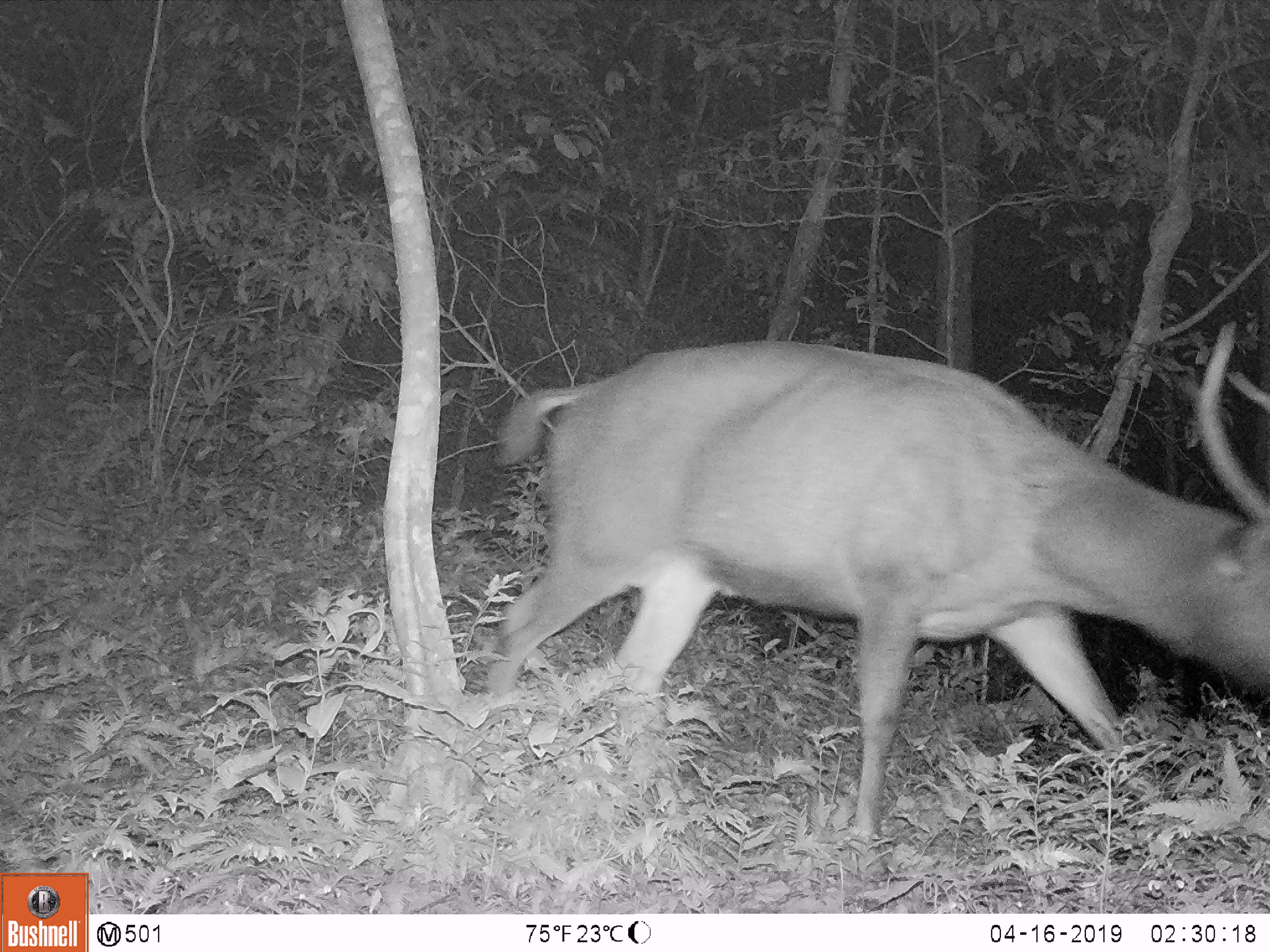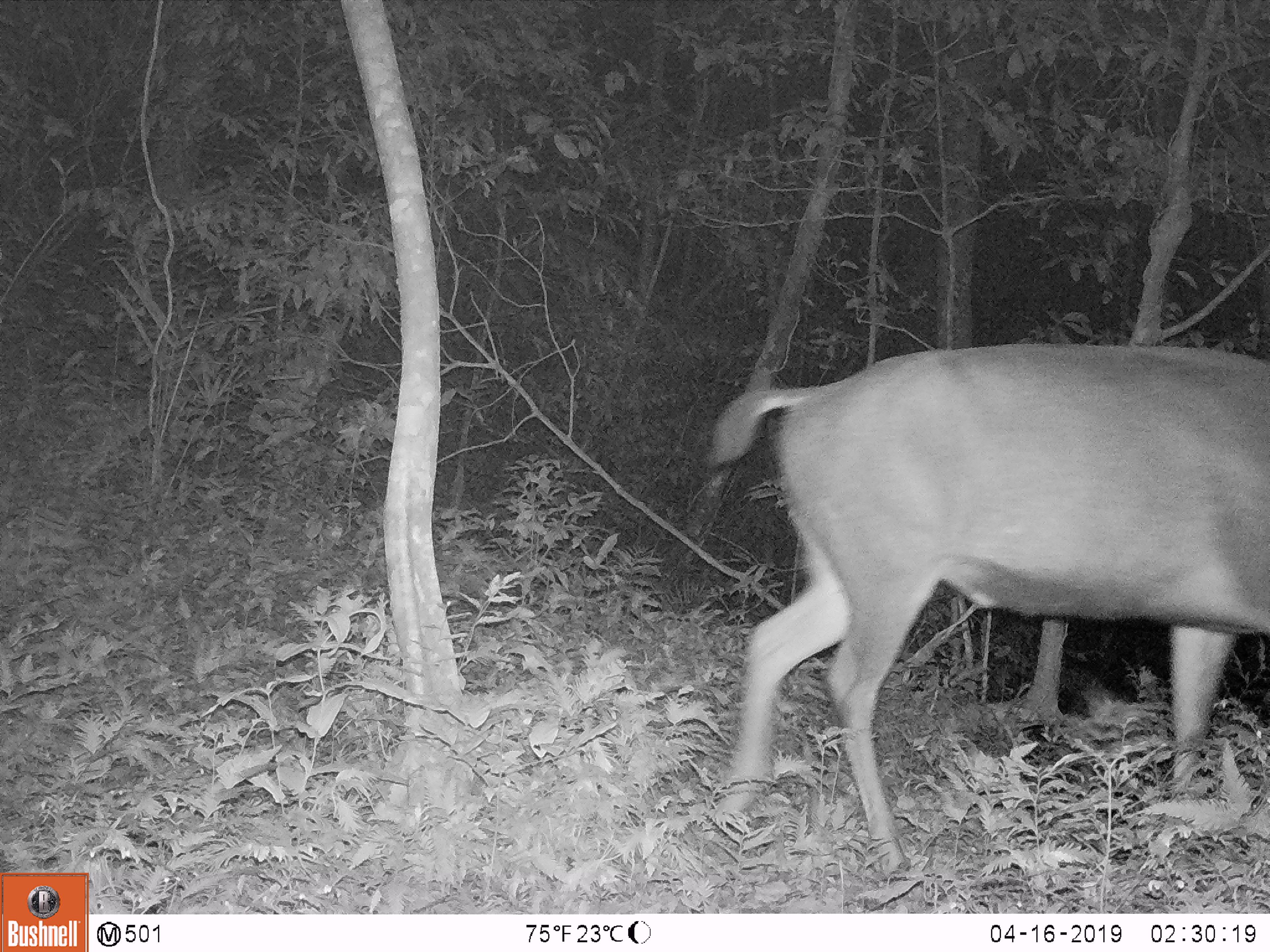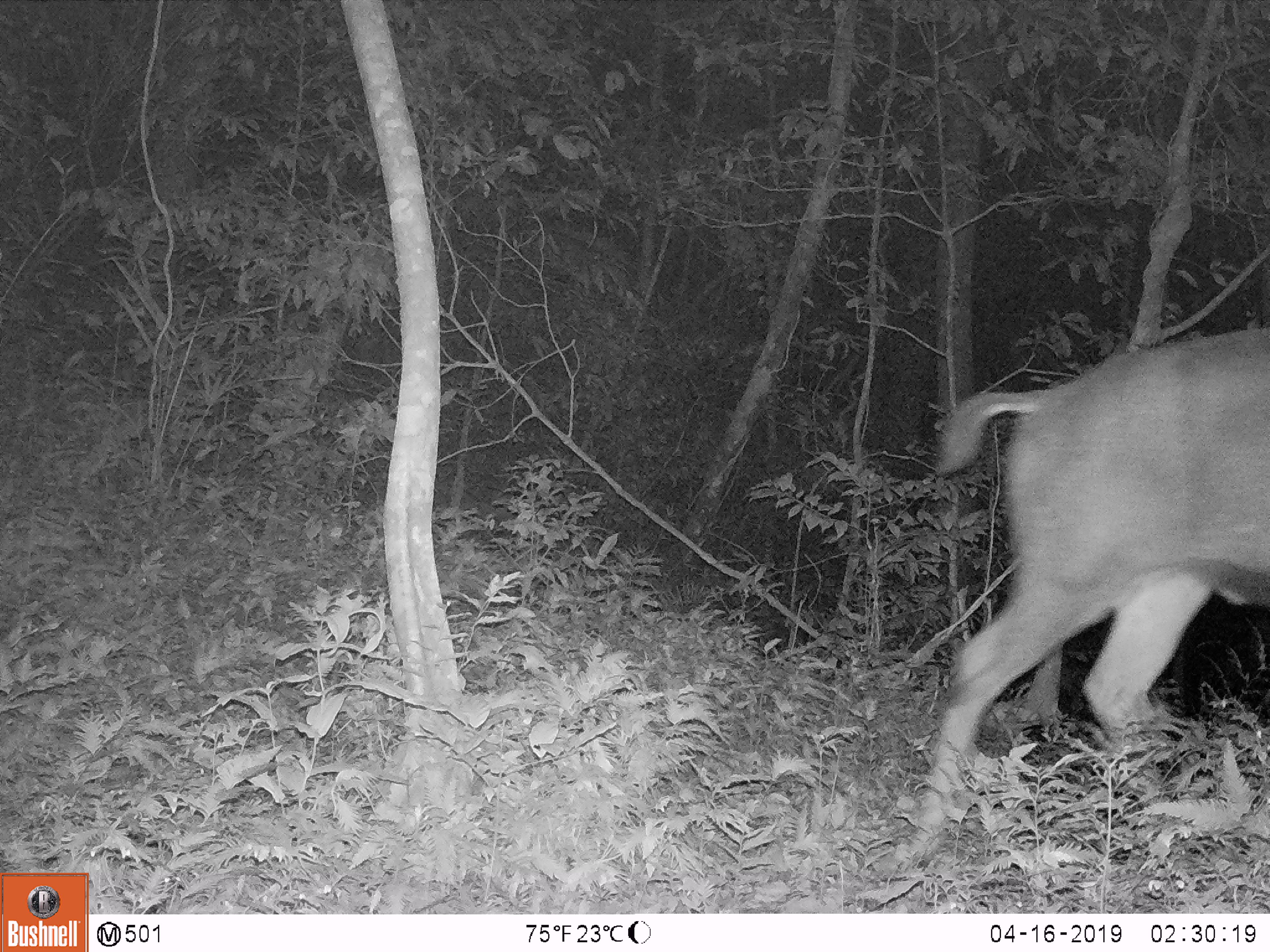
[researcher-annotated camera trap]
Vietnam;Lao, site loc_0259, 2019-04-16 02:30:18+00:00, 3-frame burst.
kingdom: Animalia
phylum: Chordata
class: Mammalia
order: Artiodactyla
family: Cervidae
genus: Rusa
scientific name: Rusa unicolor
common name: sambar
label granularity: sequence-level